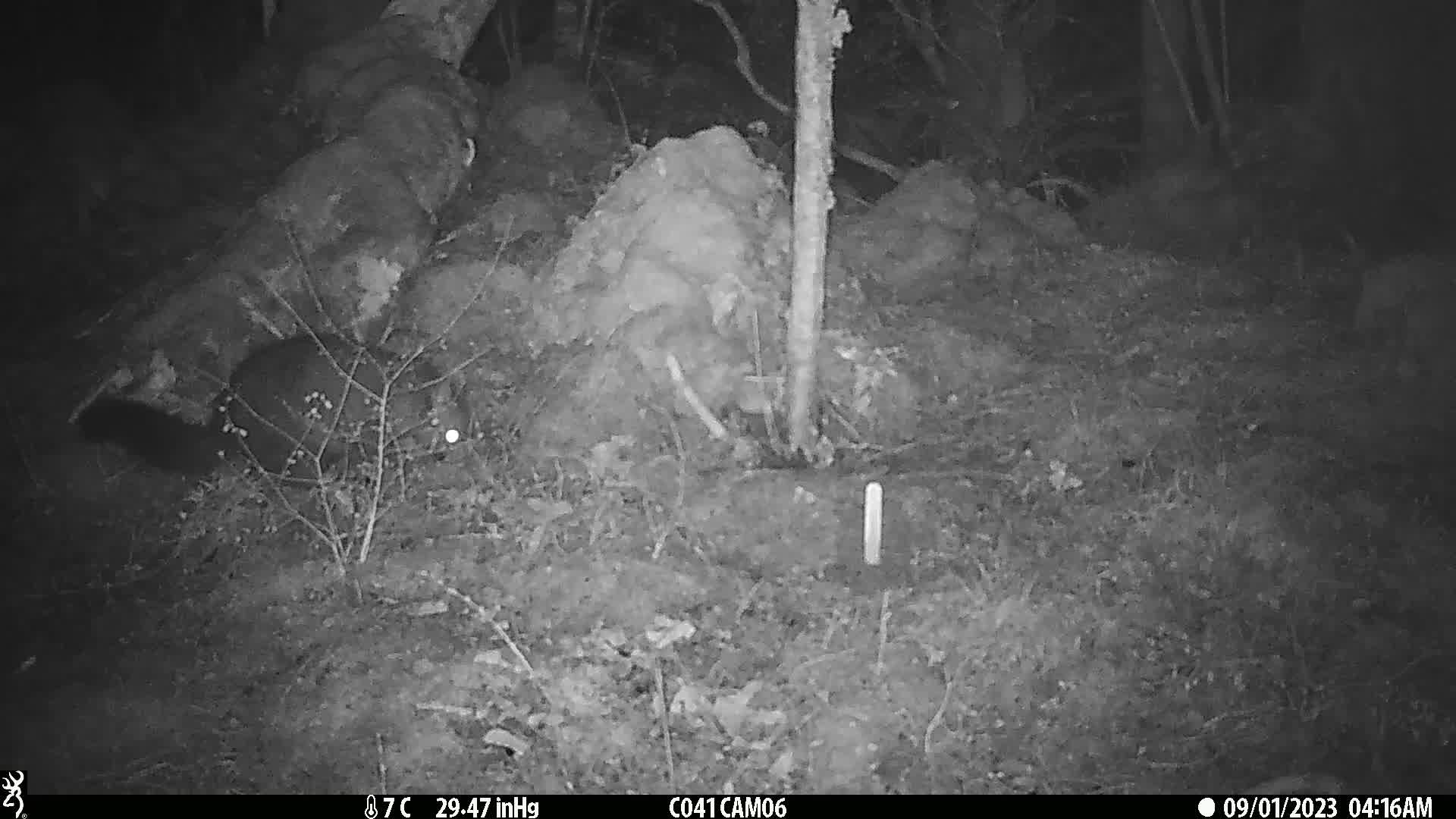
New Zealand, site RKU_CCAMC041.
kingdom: Animalia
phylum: Chordata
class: Mammalia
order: Diprotodontia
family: Phalangeridae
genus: Trichosurus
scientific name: Trichosurus vulpecula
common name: common brushtail possum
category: possum